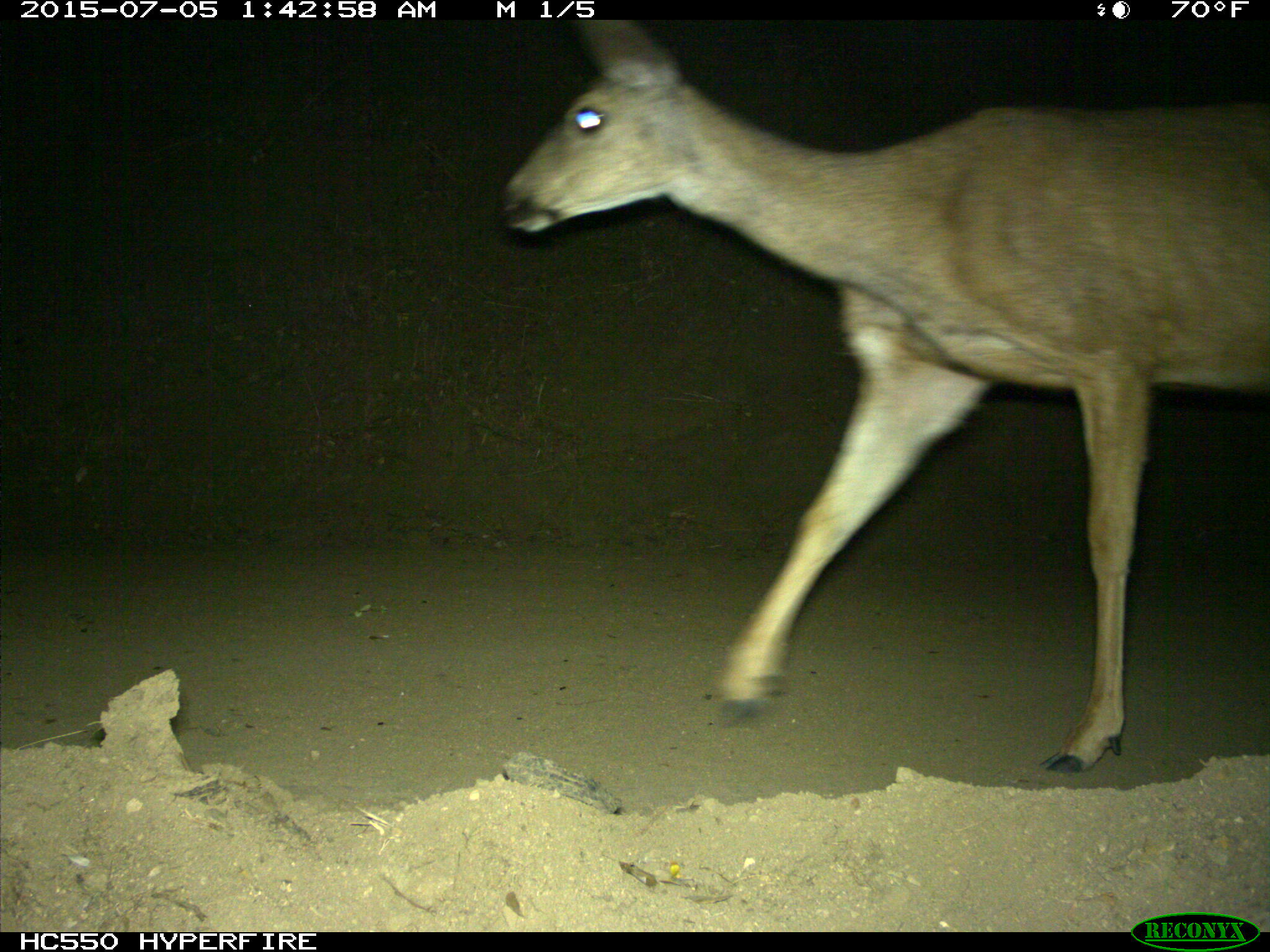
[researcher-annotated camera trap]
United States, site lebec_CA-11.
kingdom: Animalia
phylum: Chordata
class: Mammalia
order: Artiodactyla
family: Cervidae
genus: Odocoileus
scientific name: Odocoileus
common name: deer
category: unidentified deer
Unidentified deer (deer) (Odocoileus).